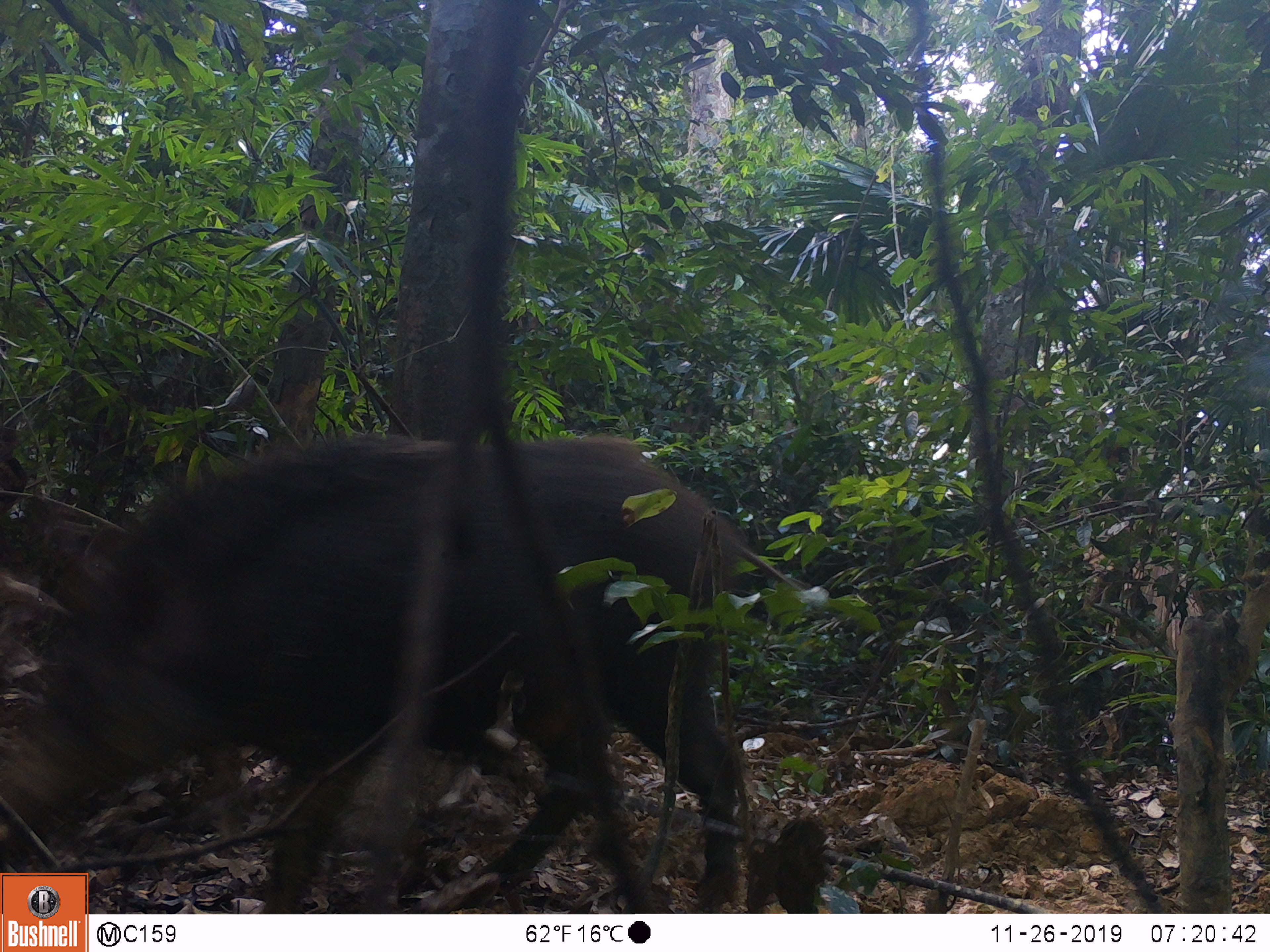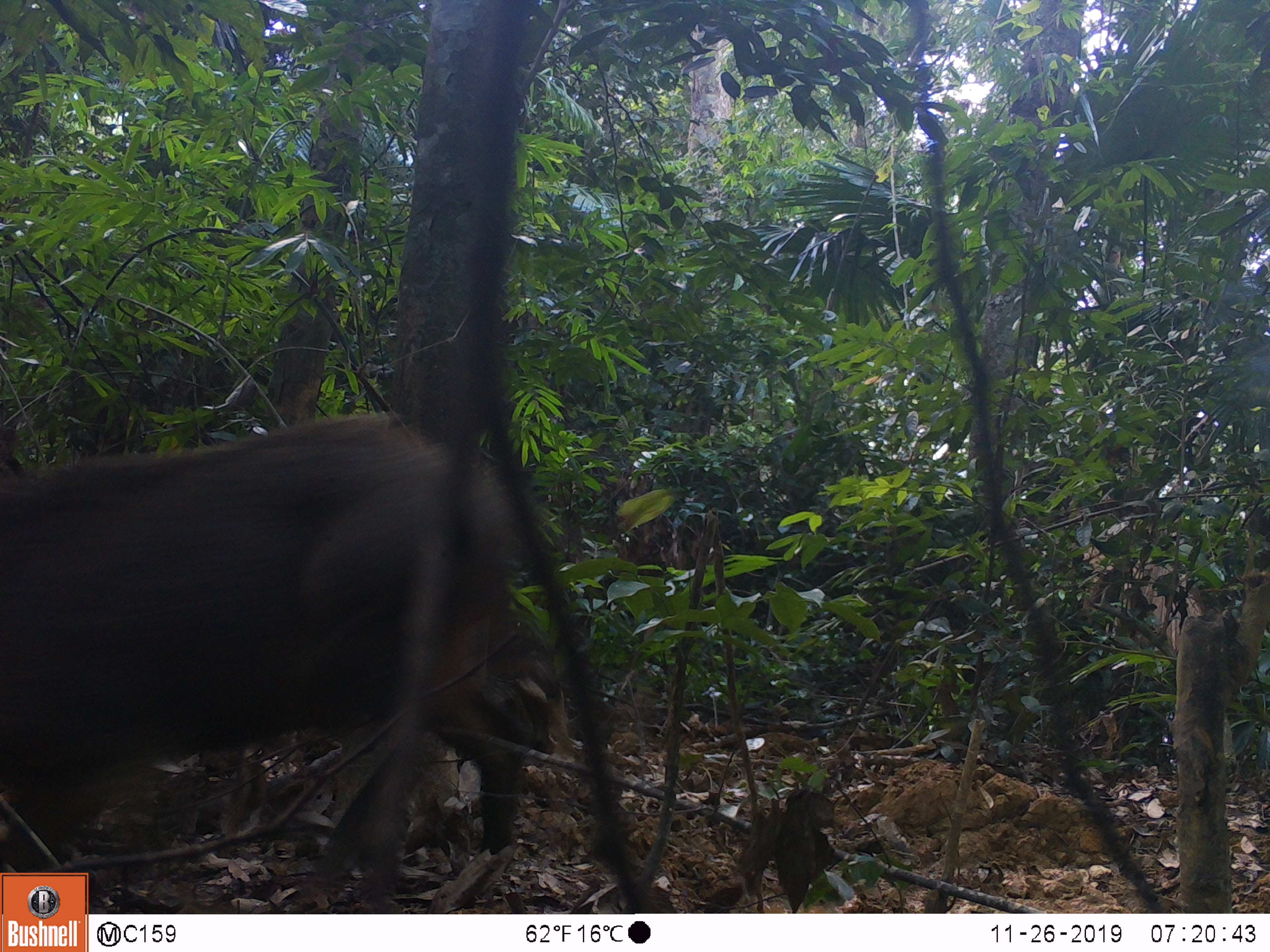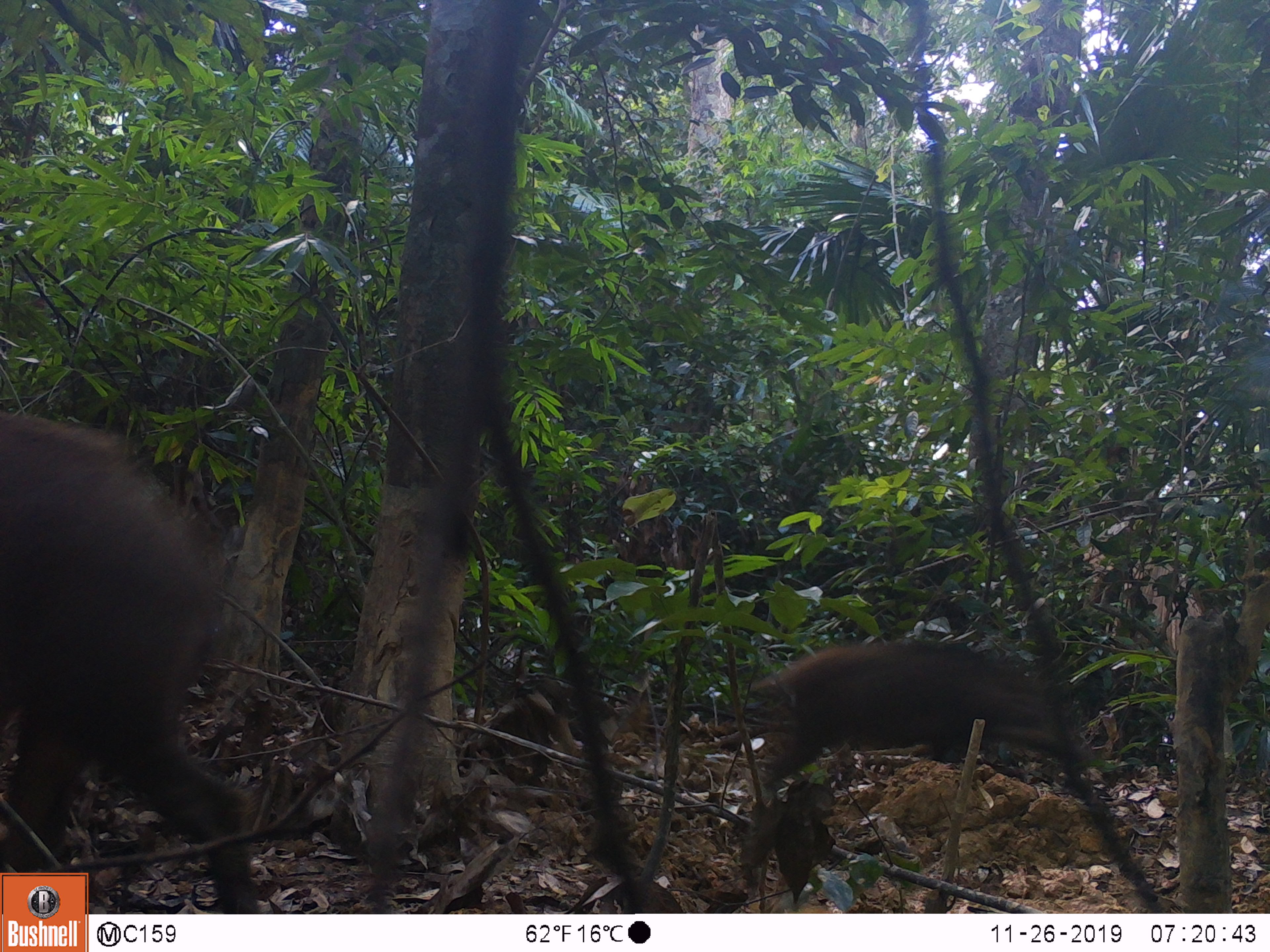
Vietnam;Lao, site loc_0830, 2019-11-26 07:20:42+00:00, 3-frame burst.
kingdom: Animalia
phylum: Chordata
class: Mammalia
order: Artiodactyla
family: Suidae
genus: Sus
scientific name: Sus scrofa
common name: eurasian wild pig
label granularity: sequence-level